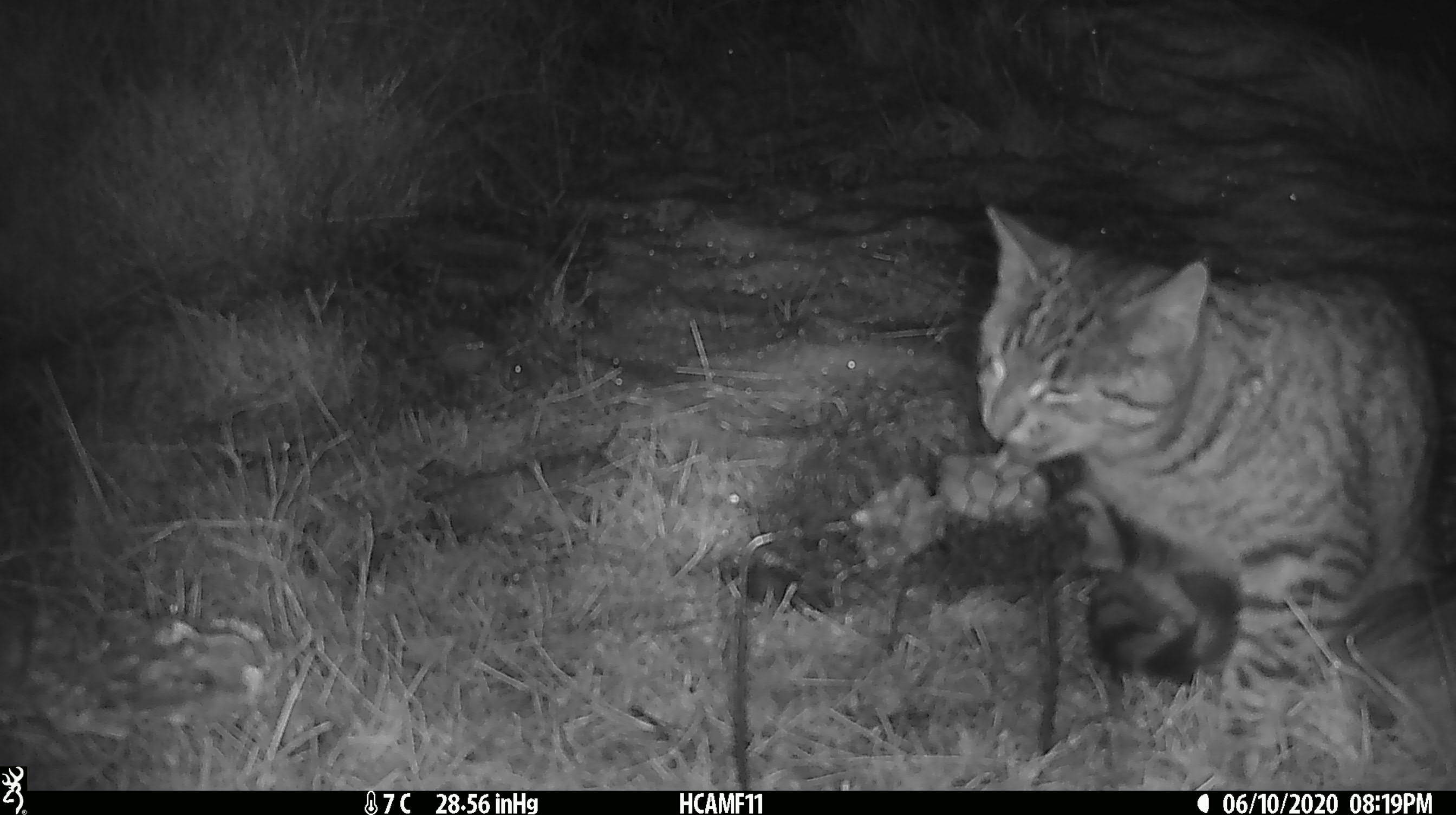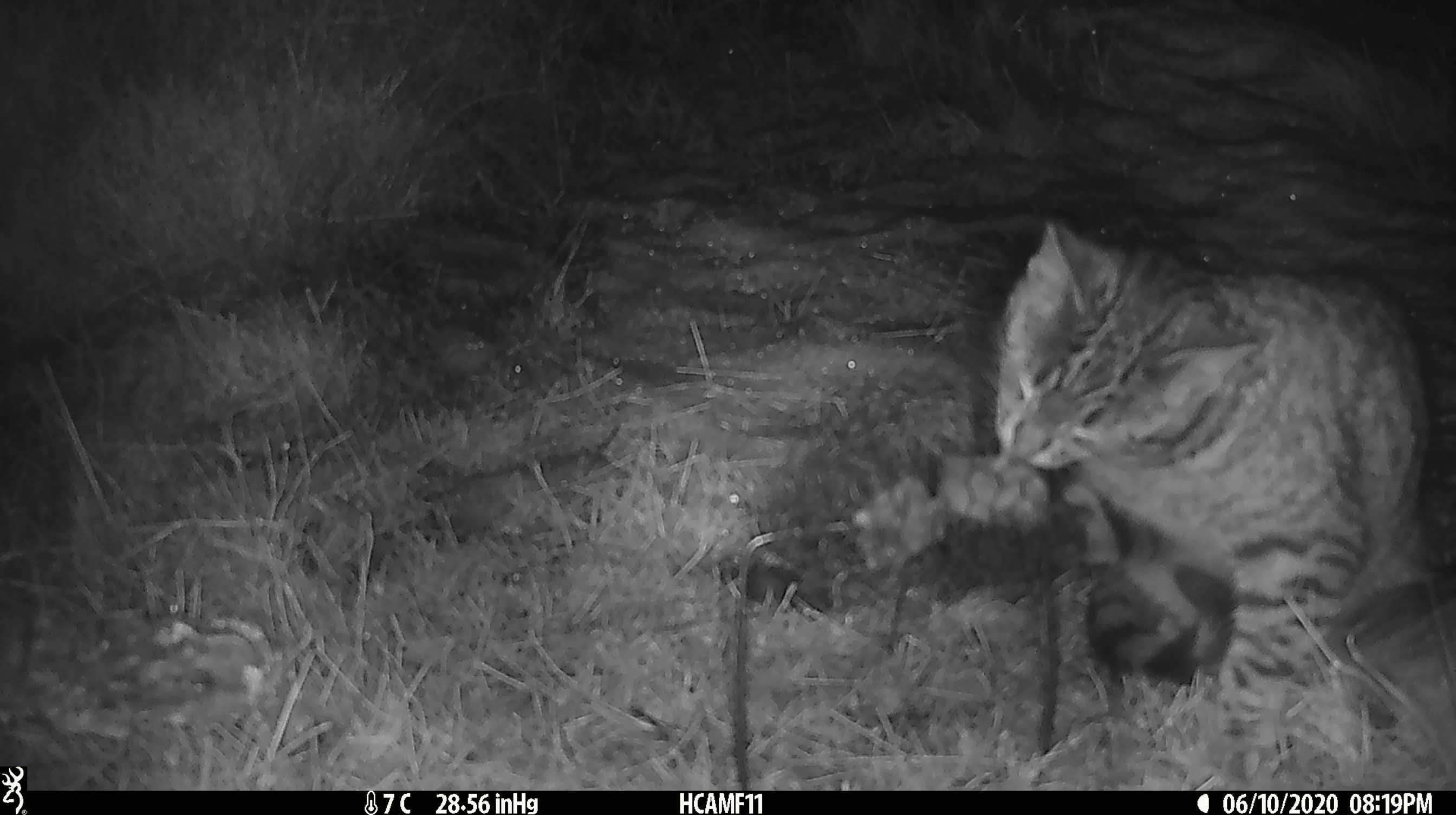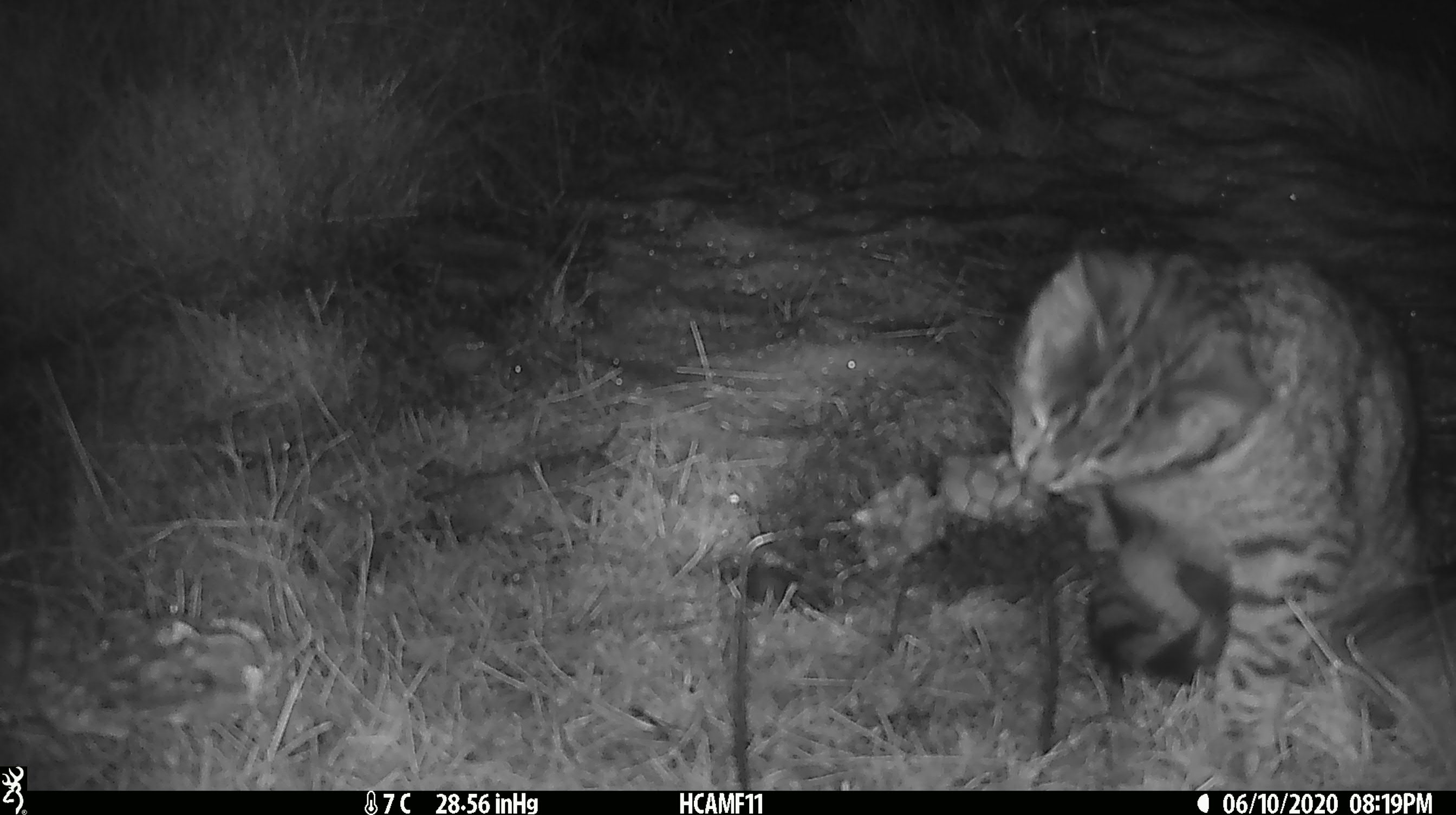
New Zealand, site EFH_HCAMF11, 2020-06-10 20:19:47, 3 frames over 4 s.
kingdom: Animalia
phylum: Chordata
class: Mammalia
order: Carnivora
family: Felidae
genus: Felis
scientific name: Felis catus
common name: domestic cat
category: cat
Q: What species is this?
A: Cat (domestic cat) (Felis catus).